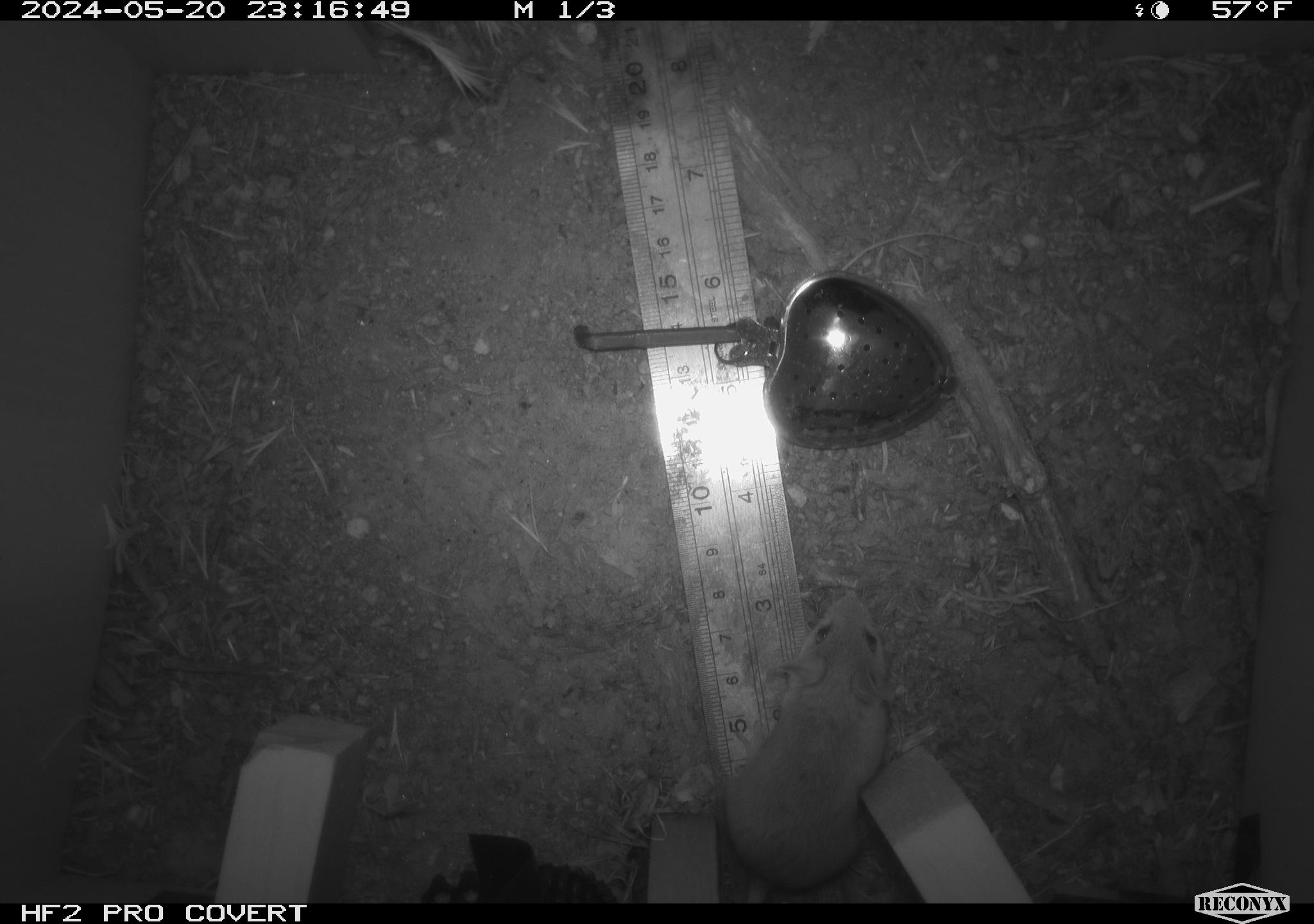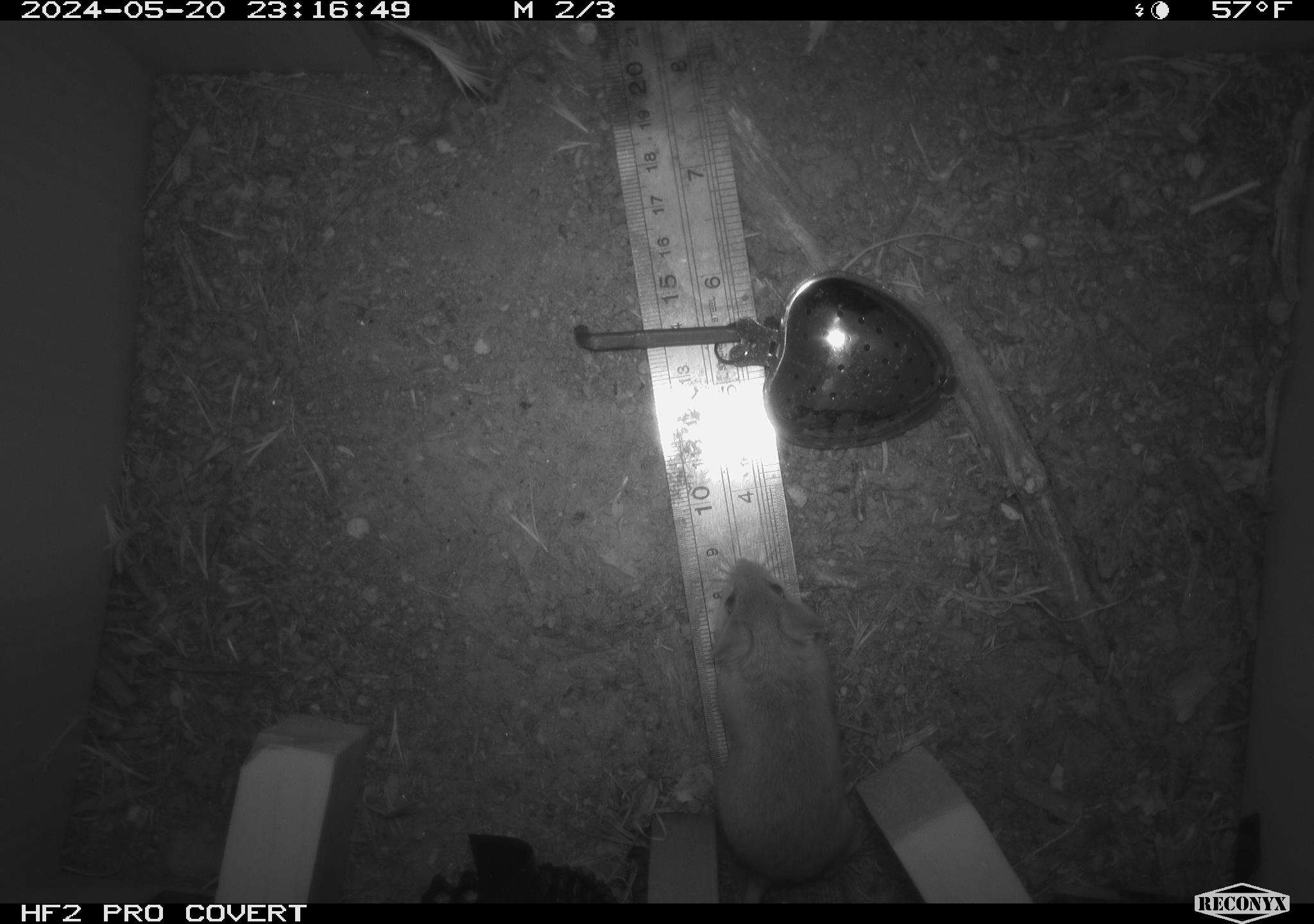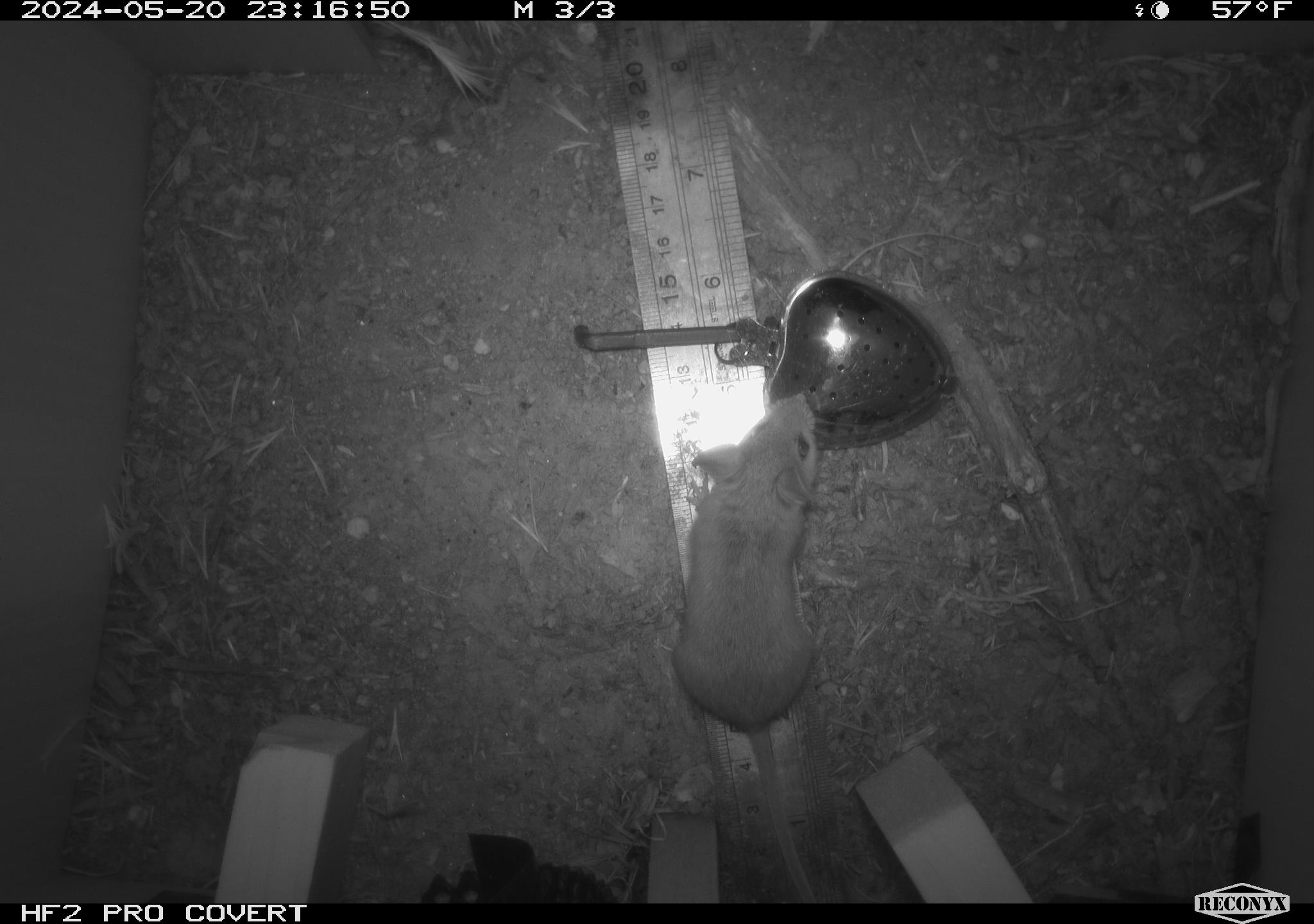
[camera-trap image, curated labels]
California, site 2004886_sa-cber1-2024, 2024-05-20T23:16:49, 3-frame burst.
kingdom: Animalia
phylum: Chordata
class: Mammalia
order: Rodentia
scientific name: Rodentia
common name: mouse species